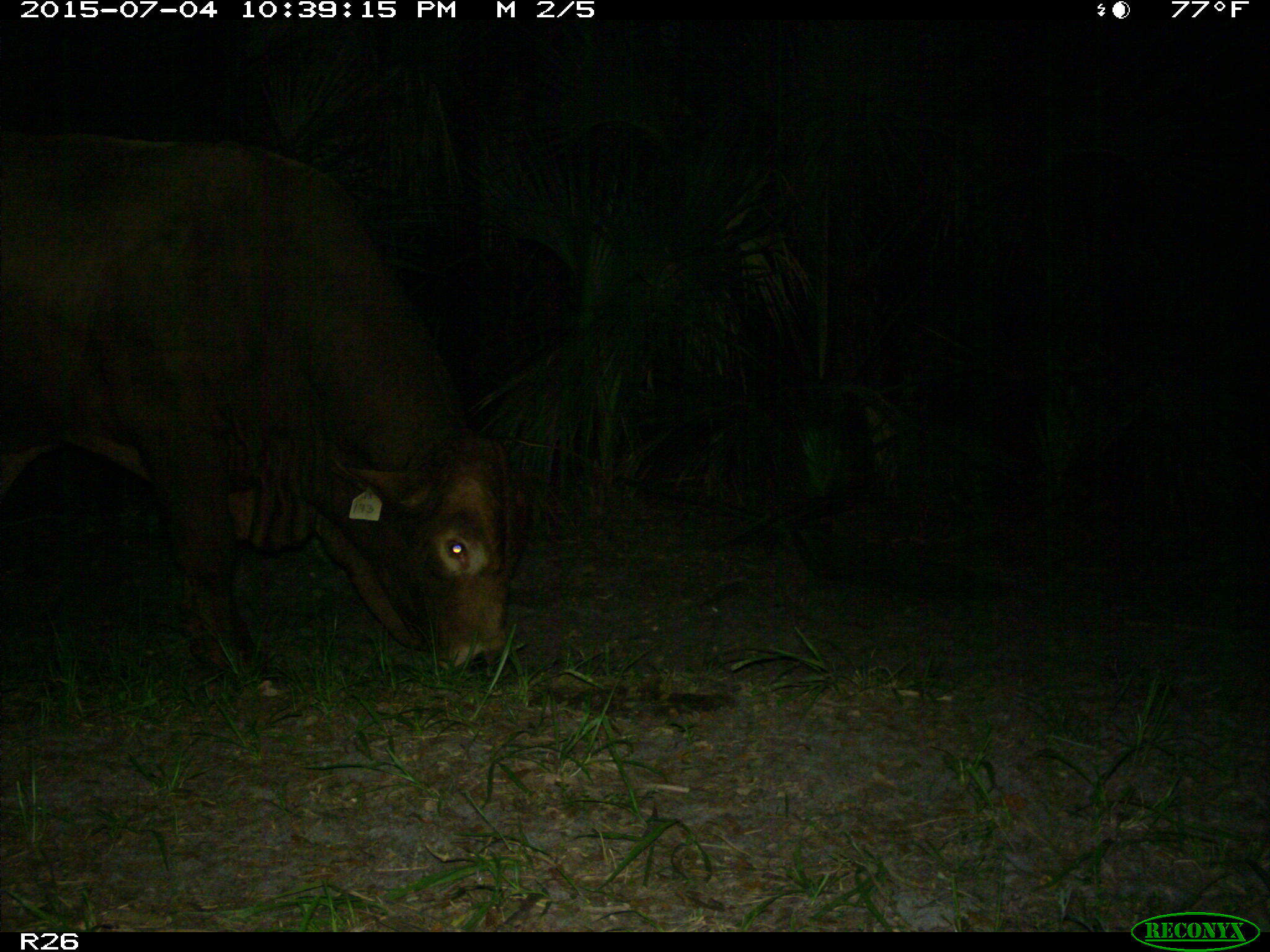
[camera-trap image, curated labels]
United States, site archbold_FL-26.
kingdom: Animalia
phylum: Chordata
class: Mammalia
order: Artiodactyla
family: Bovidae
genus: Bos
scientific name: Bos taurus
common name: domestic cow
Bos taurus (domestic cow).